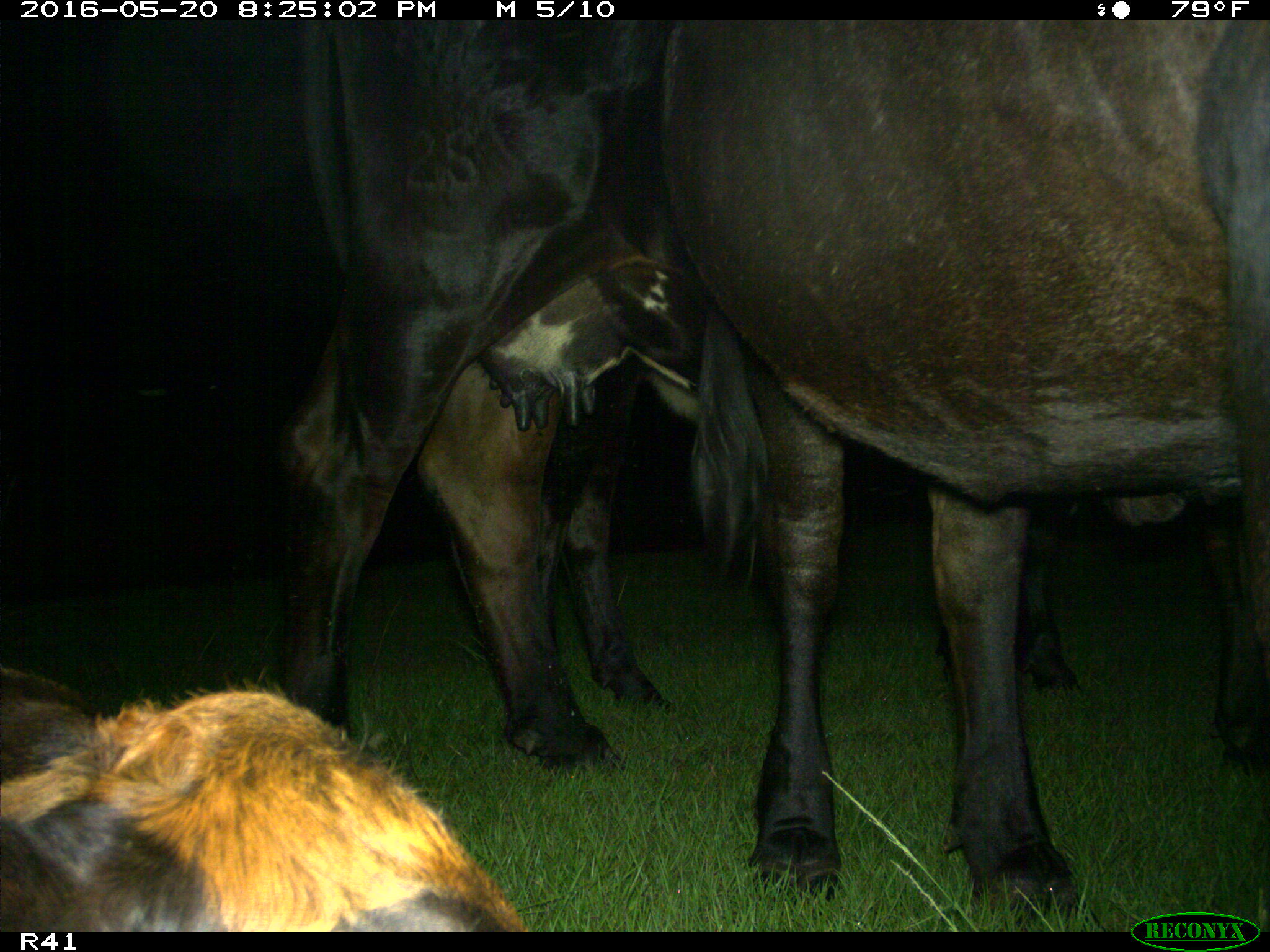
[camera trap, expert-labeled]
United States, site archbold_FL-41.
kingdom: Animalia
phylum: Chordata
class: Mammalia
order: Artiodactyla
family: Bovidae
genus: Bos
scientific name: Bos taurus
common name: domestic cow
Bos taurus (domestic cow).